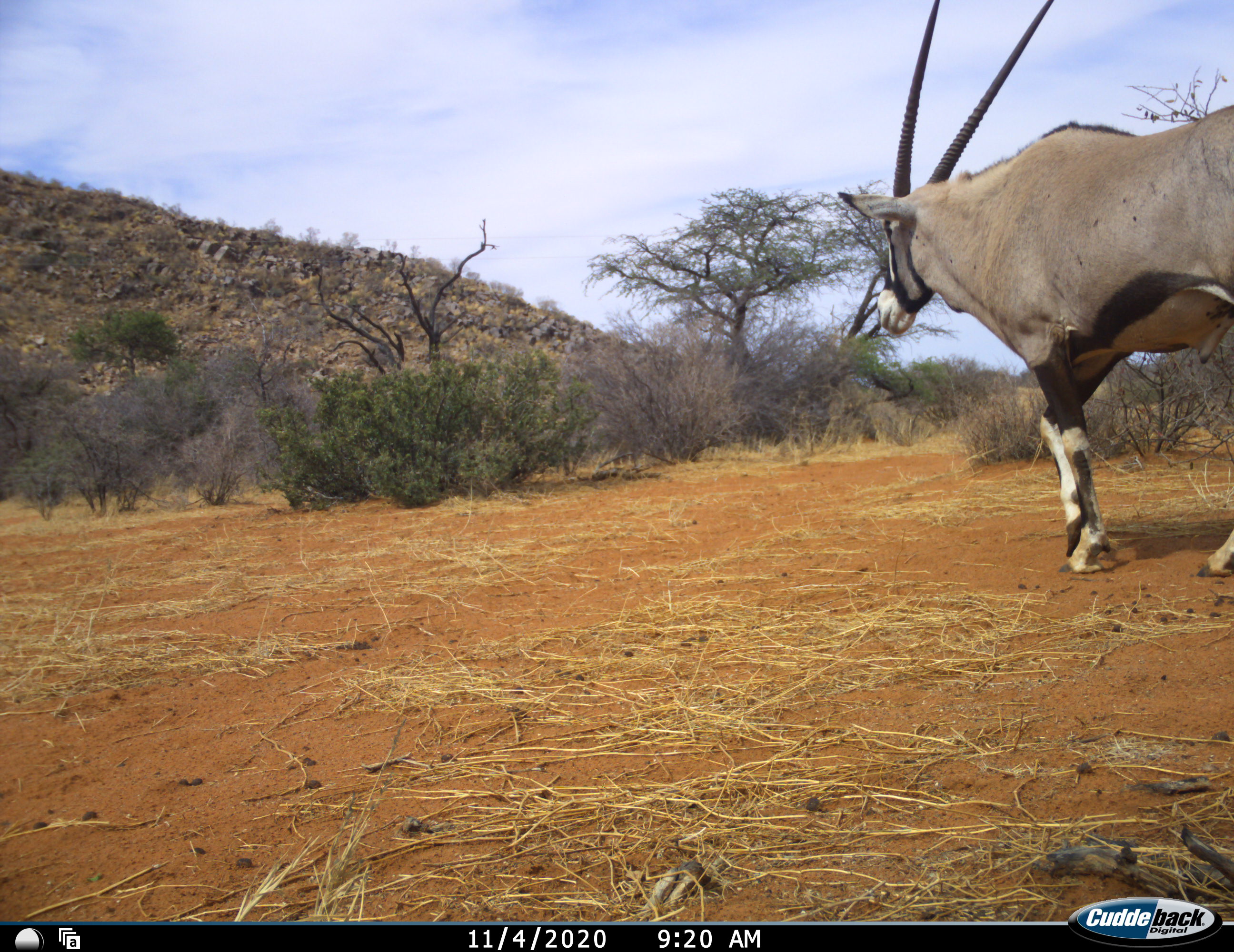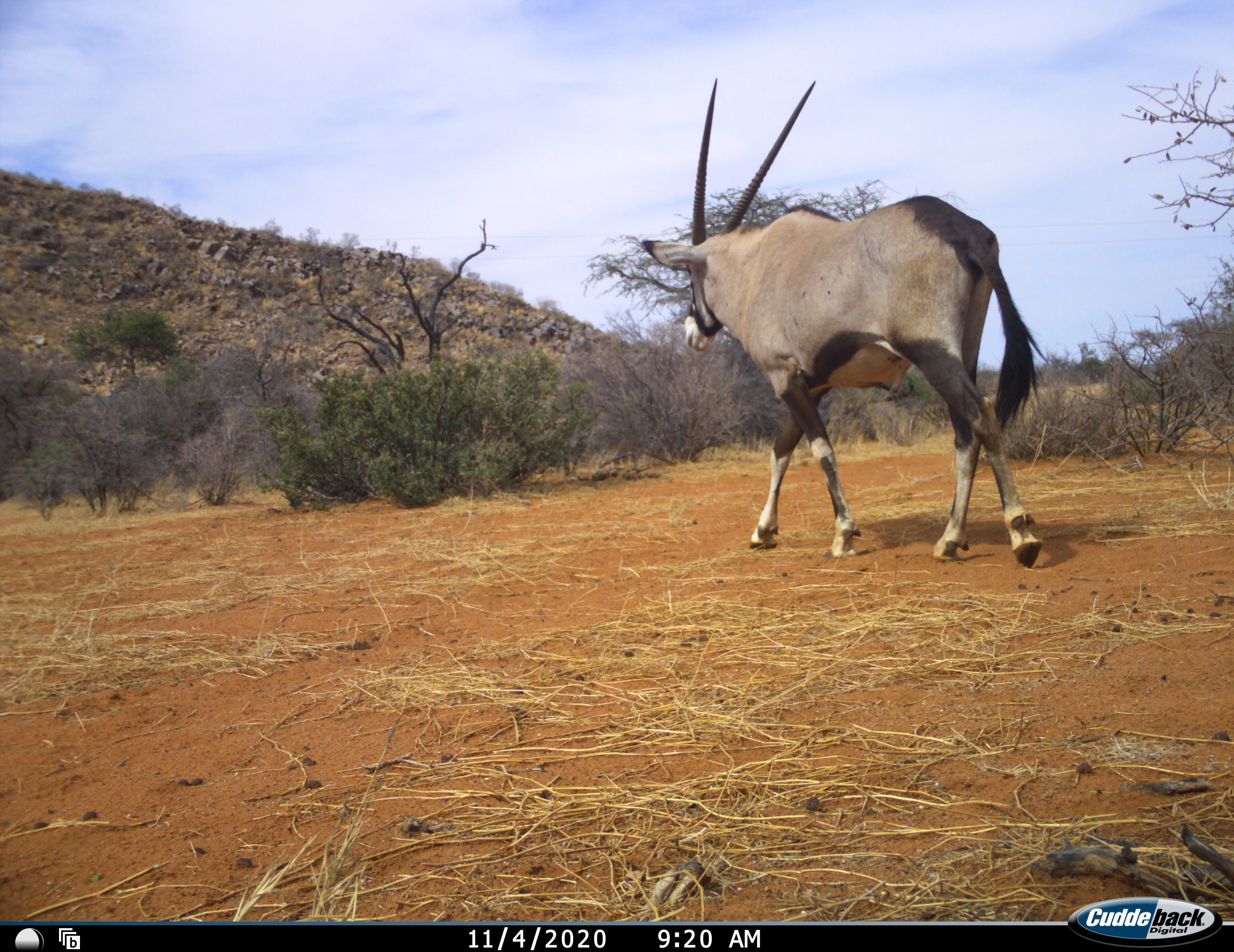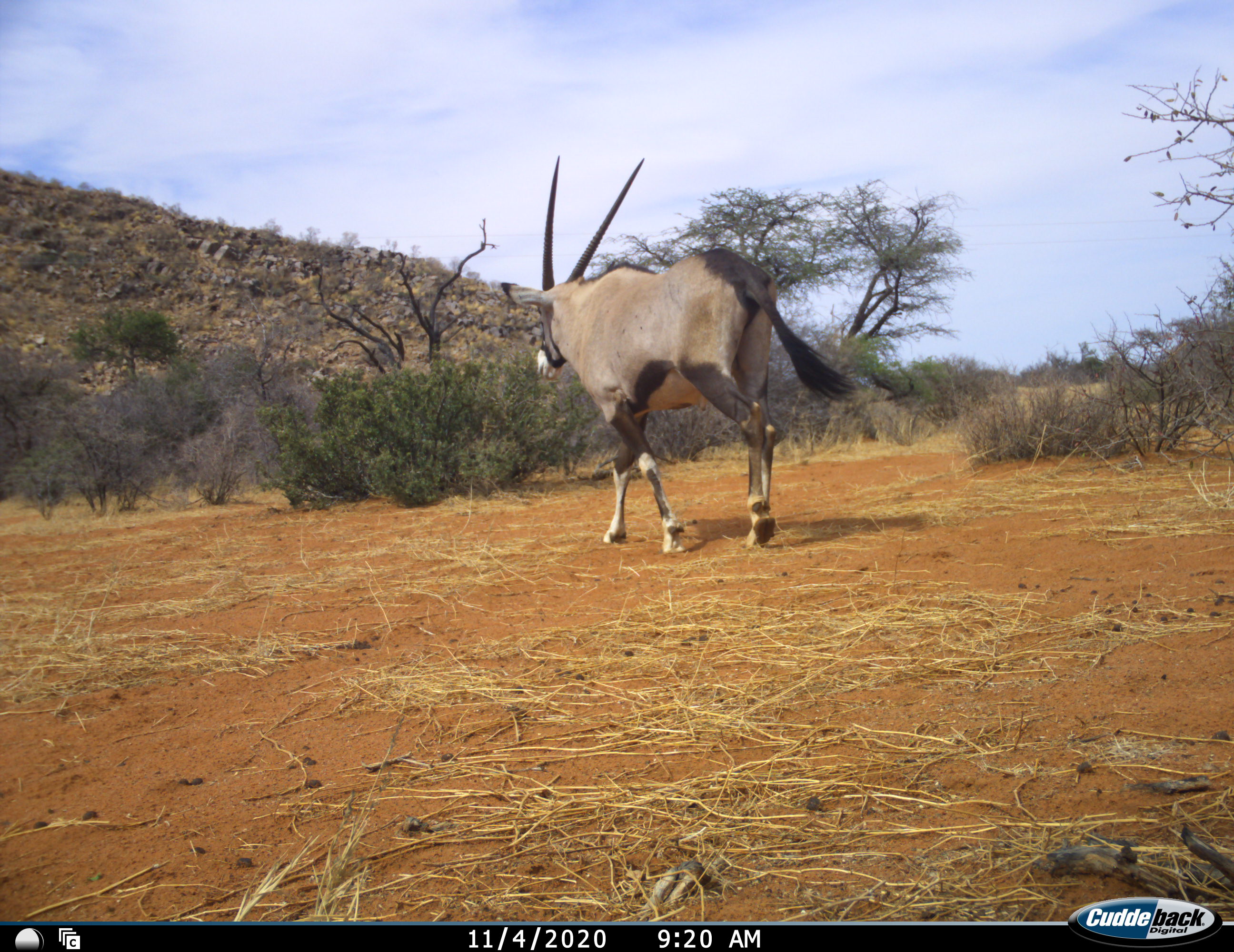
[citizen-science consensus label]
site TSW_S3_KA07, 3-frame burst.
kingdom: Animalia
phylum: Chordata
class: Mammalia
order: Artiodactyla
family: Bovidae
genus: Oryx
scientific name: Oryx gazella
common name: gemsbok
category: oryx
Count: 1.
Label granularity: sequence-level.